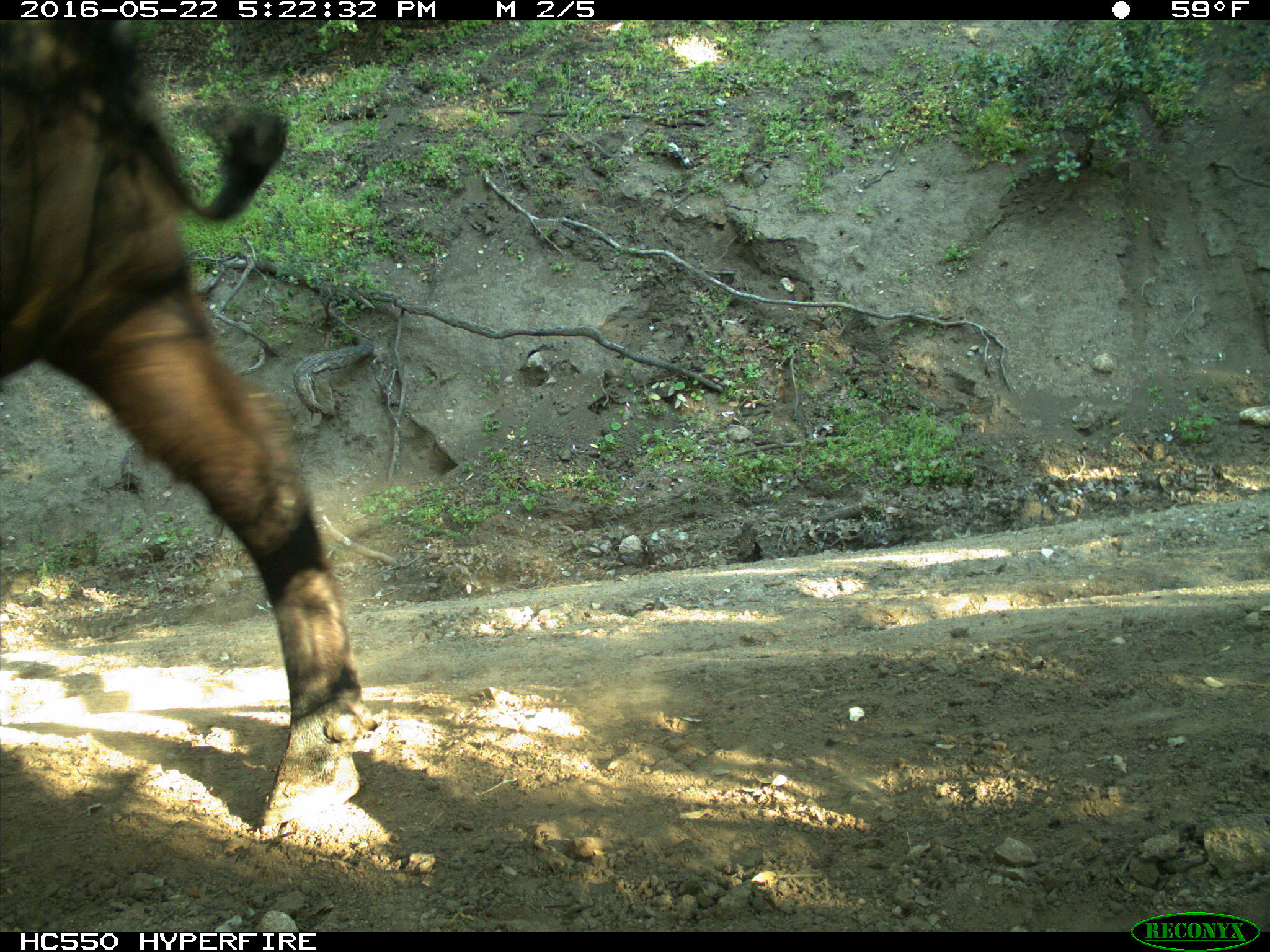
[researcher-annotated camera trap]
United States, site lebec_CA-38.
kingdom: Animalia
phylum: Chordata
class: Mammalia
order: Artiodactyla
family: Bovidae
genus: Bos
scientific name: Bos taurus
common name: domestic cow